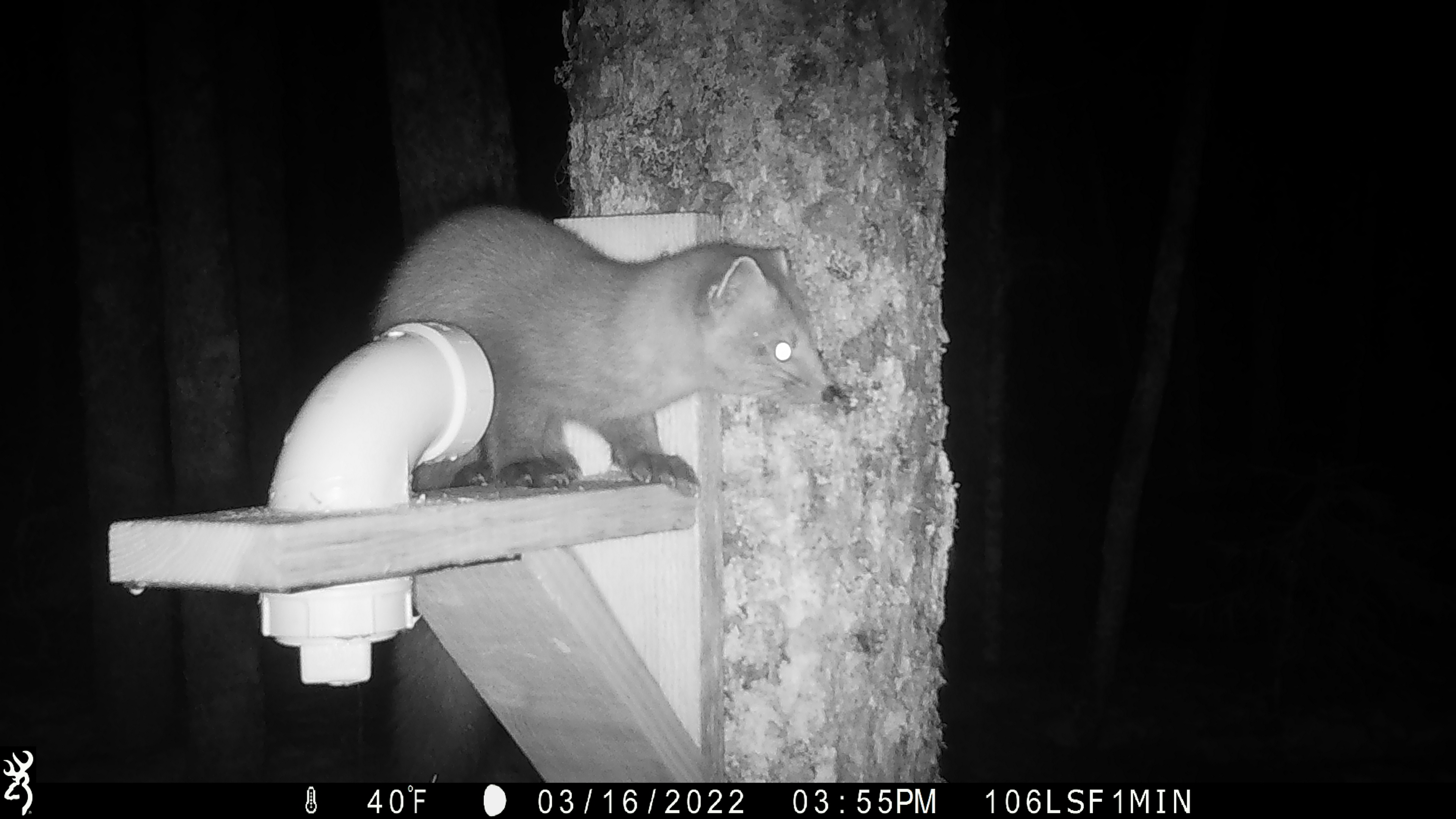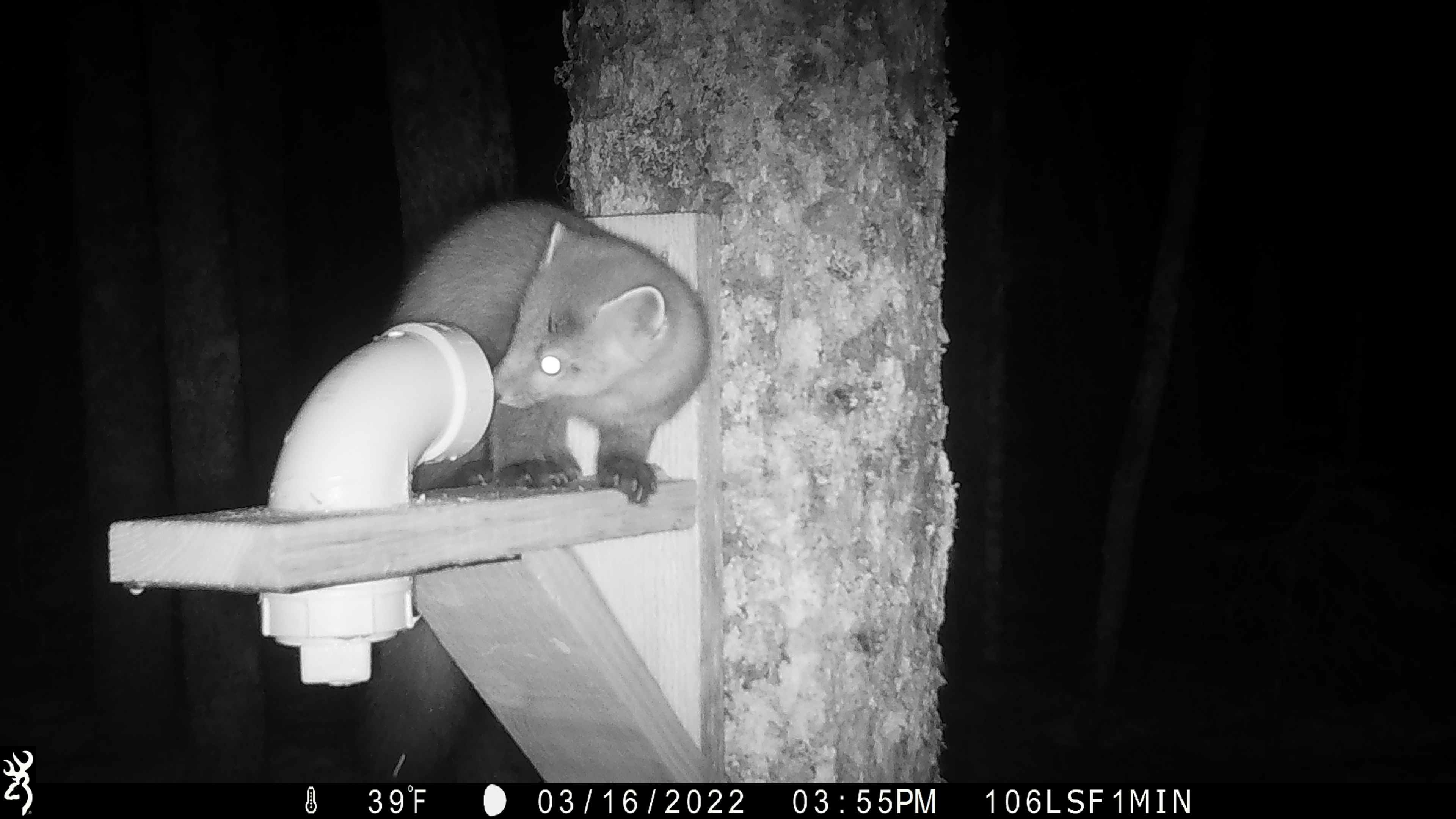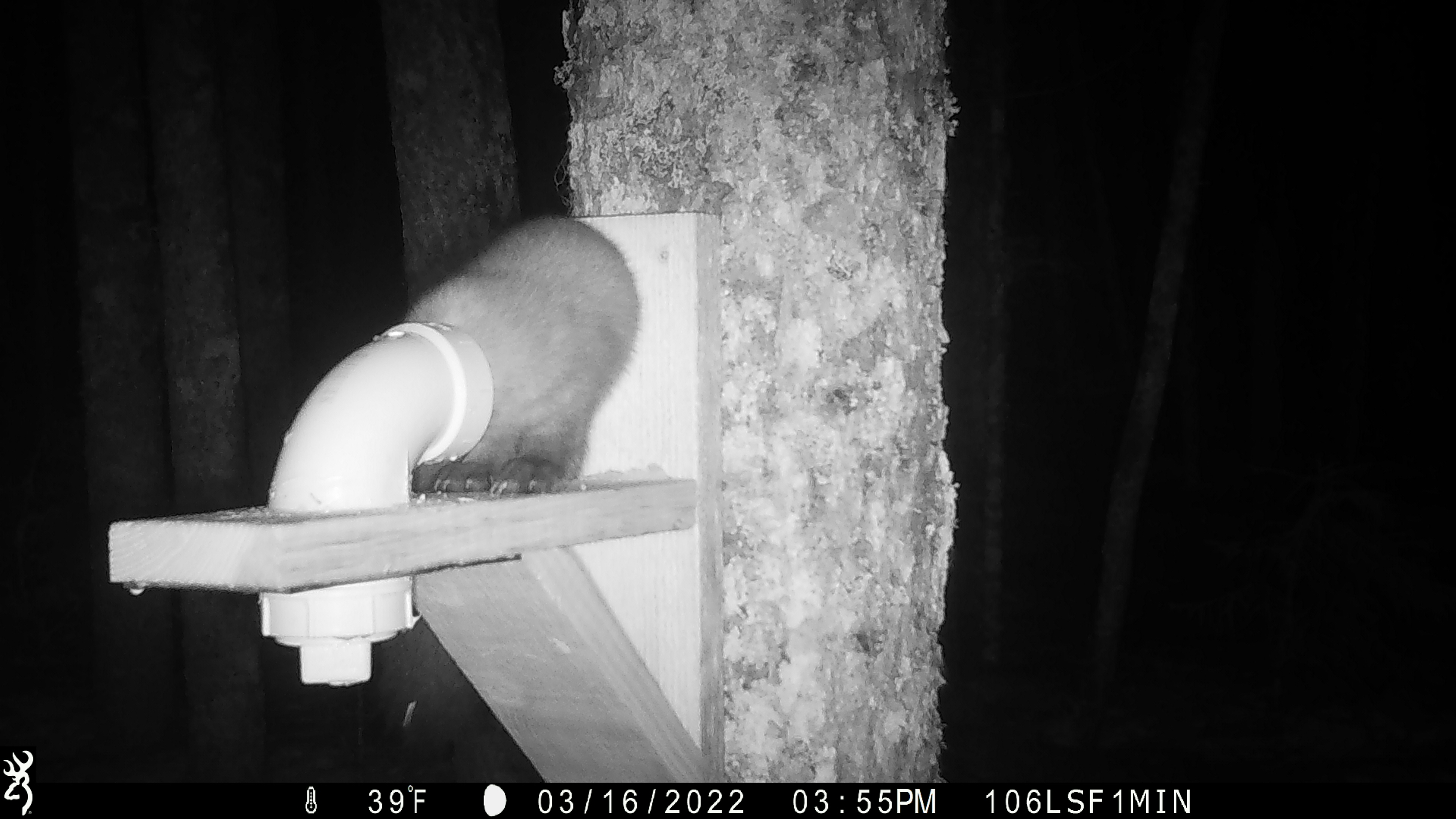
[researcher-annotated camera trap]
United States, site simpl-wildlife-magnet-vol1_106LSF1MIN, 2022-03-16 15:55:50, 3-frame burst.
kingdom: Animalia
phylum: Chordata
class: Mammalia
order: Carnivora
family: Mustelidae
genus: Martes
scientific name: Martes americana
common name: american marten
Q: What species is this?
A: American marten (Martes americana).